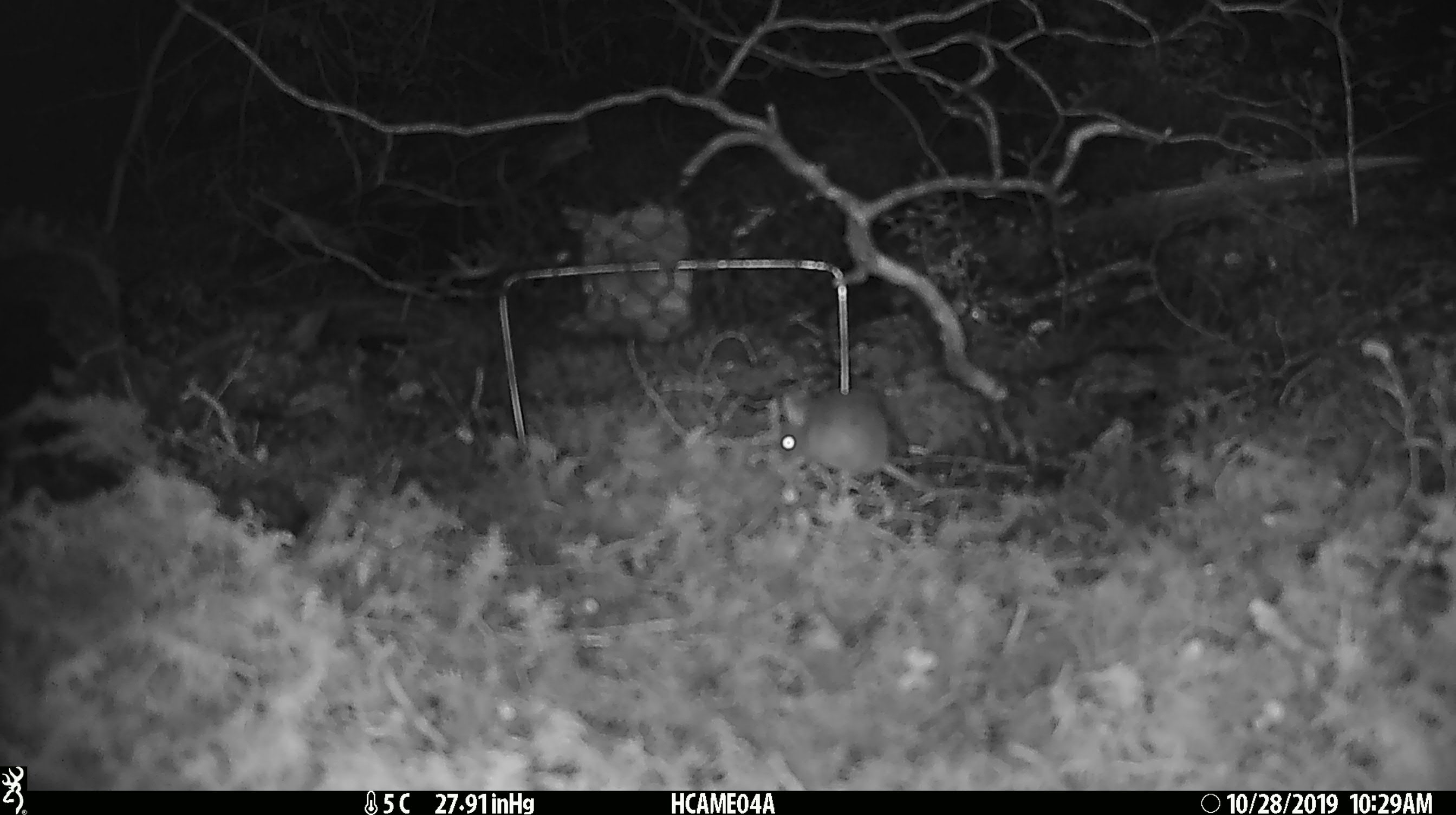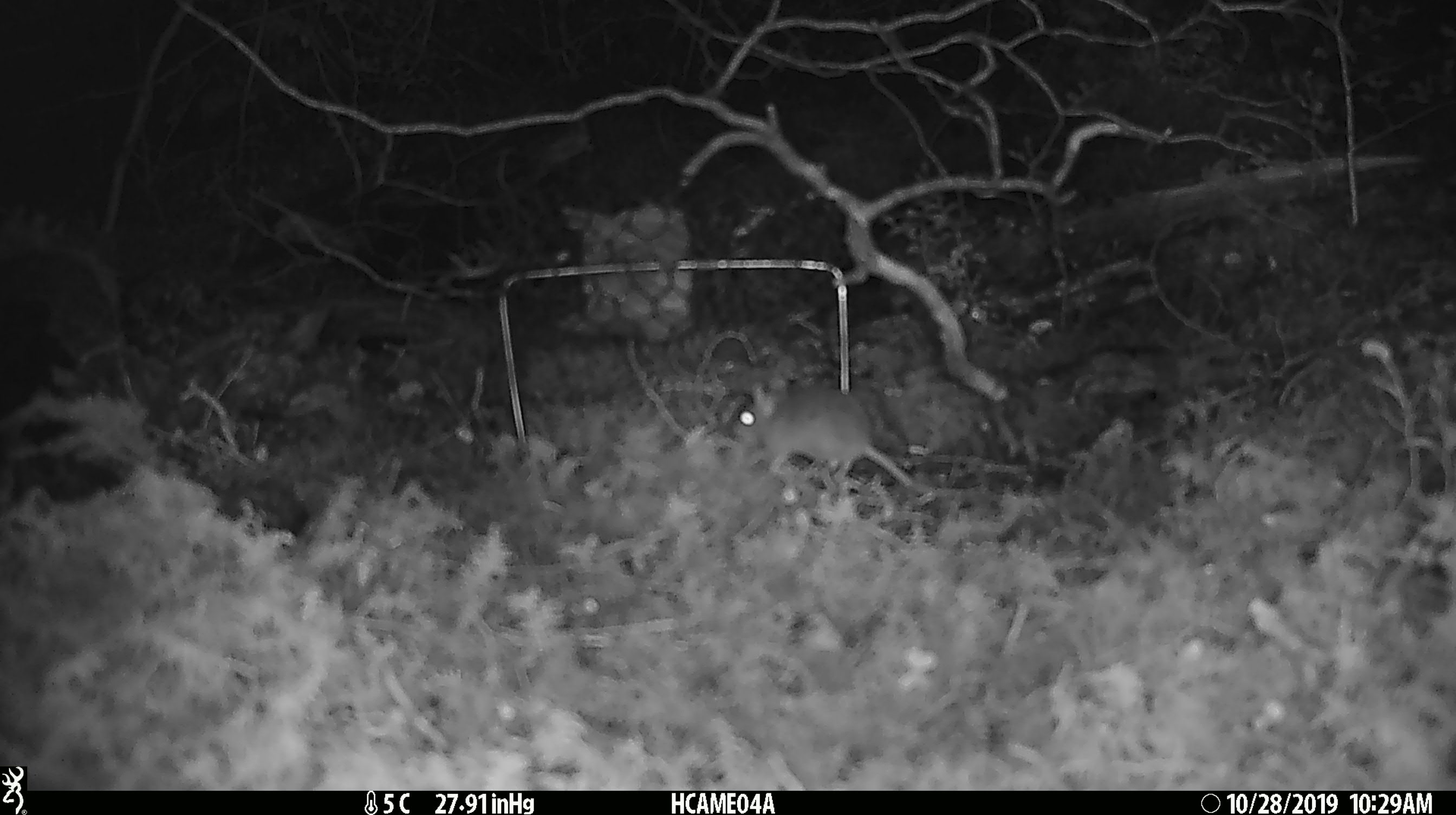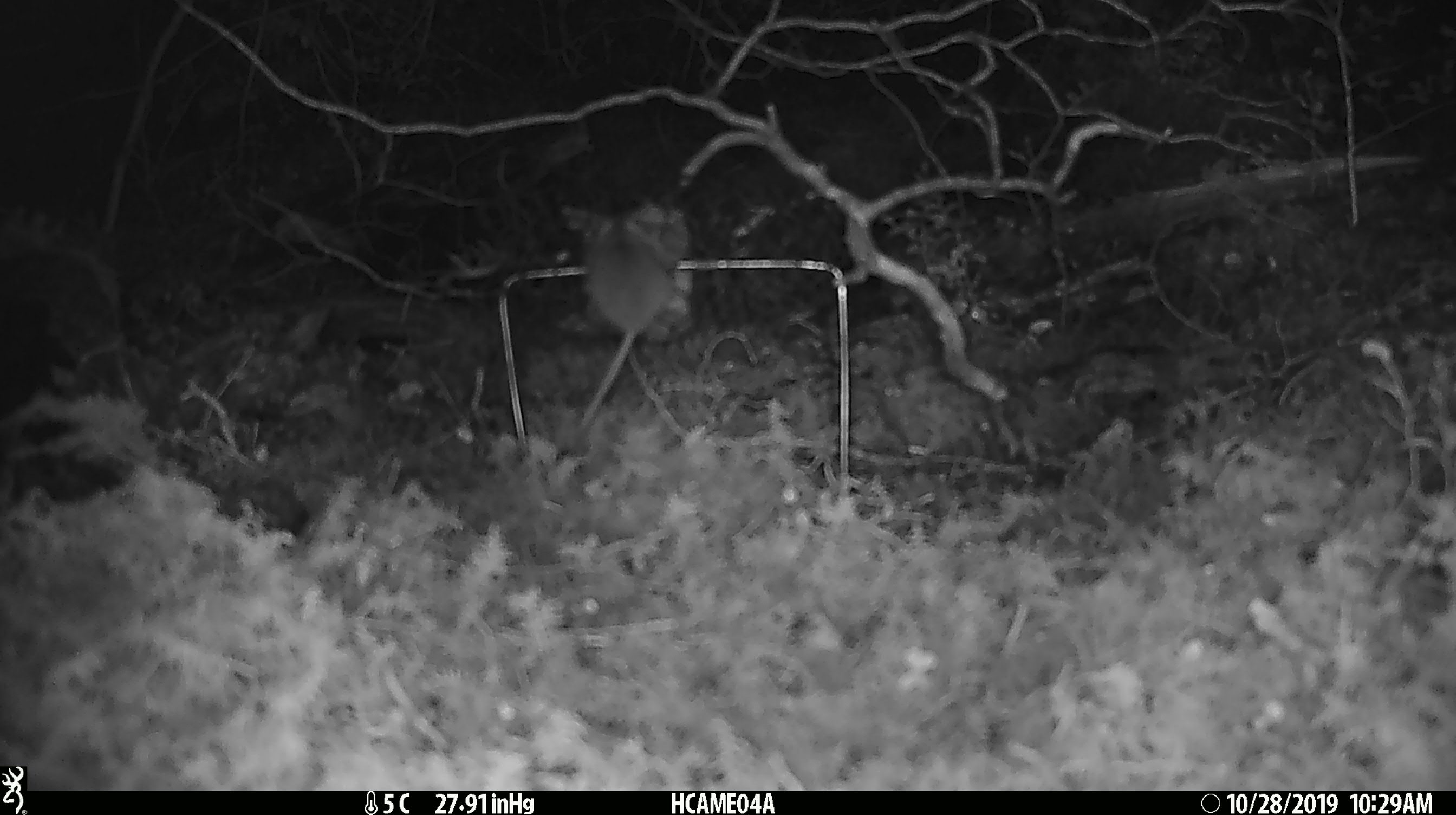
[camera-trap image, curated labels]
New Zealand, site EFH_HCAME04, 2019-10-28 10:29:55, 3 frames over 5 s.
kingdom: Animalia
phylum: Chordata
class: Mammalia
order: Rodentia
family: Muridae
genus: Mus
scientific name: Mus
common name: mouse